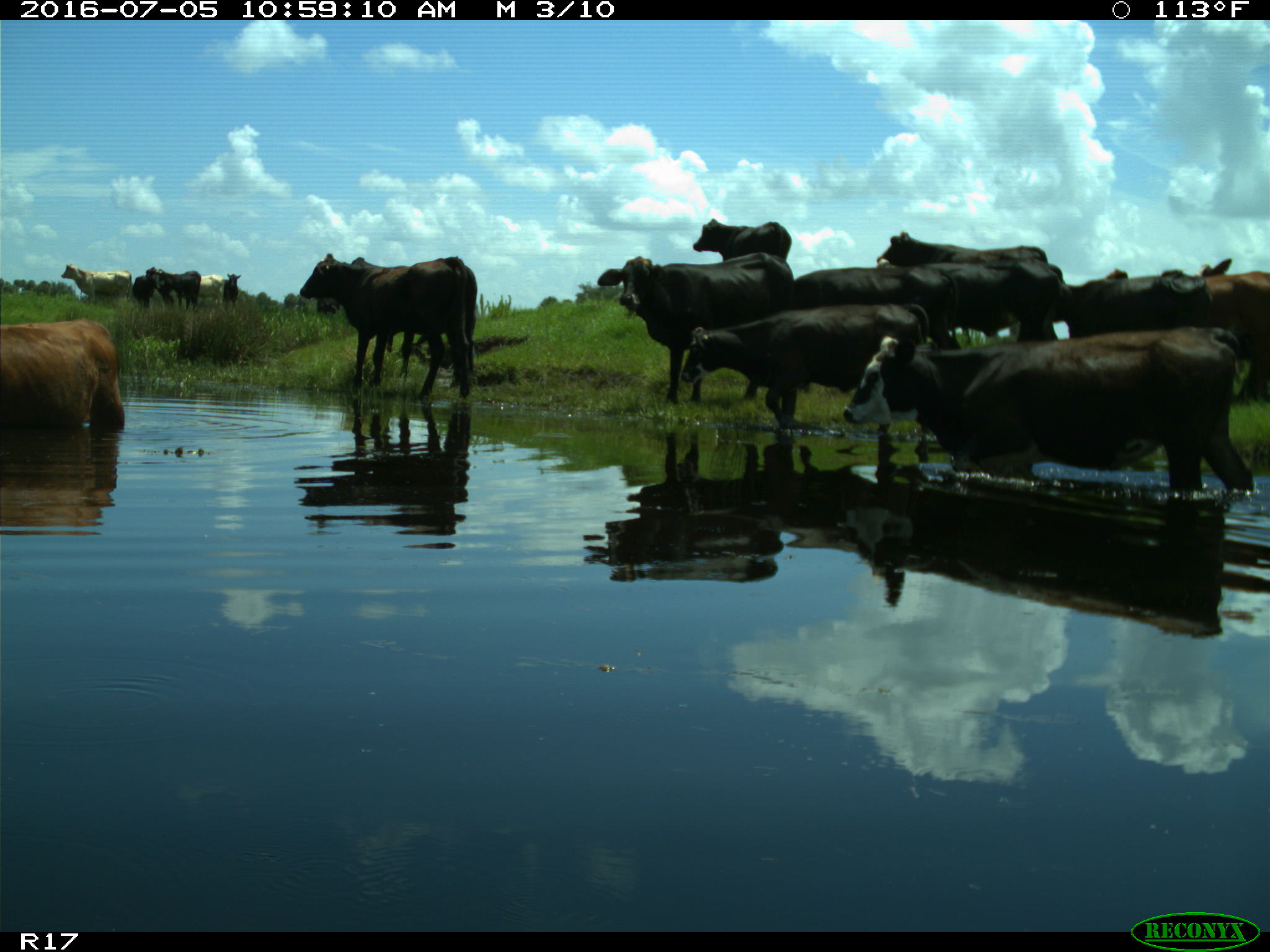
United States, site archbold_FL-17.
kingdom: Animalia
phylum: Chordata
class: Mammalia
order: Artiodactyla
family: Bovidae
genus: Bos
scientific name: Bos taurus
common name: domestic cow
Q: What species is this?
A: Bos taurus (domestic cow).